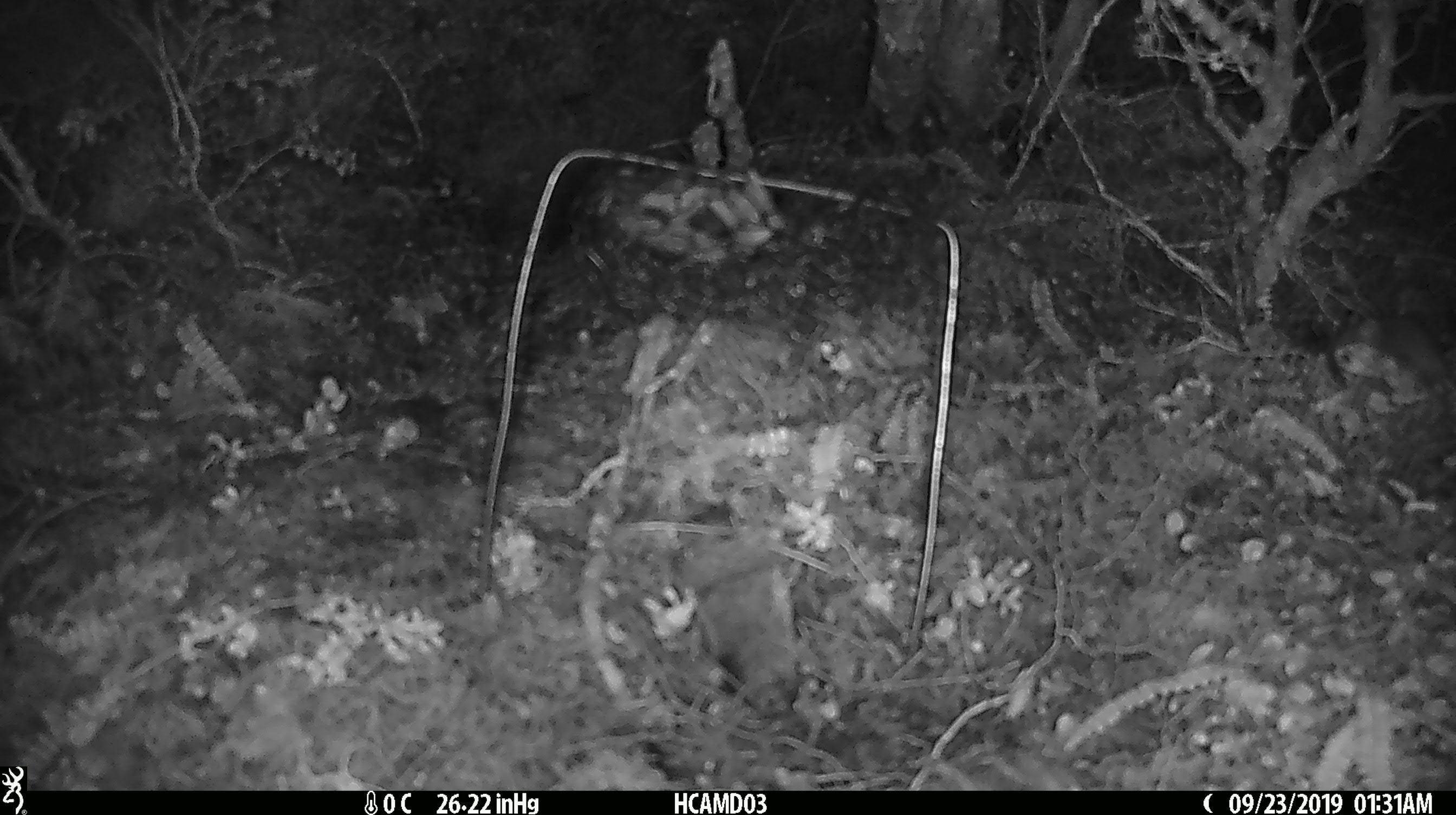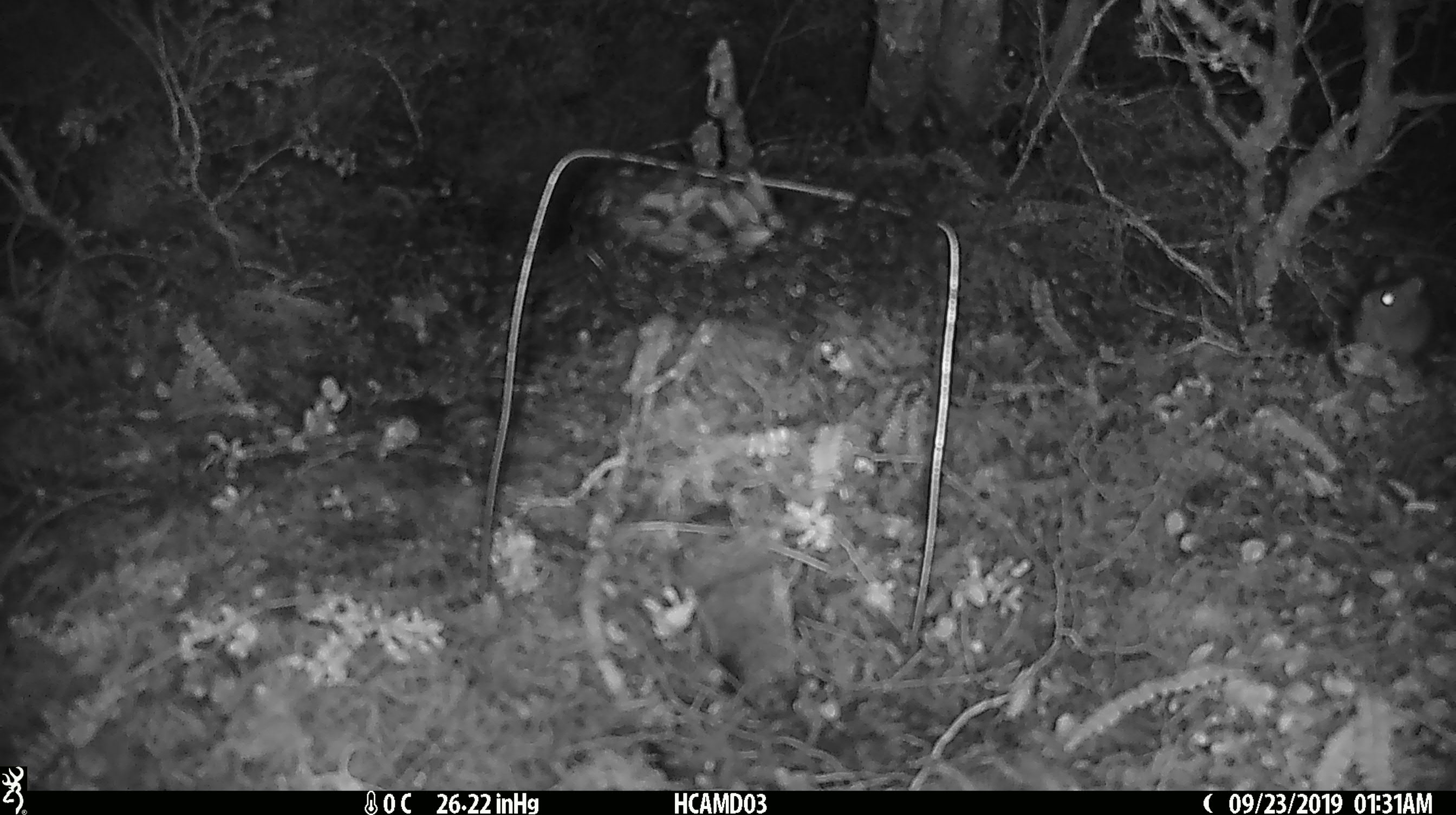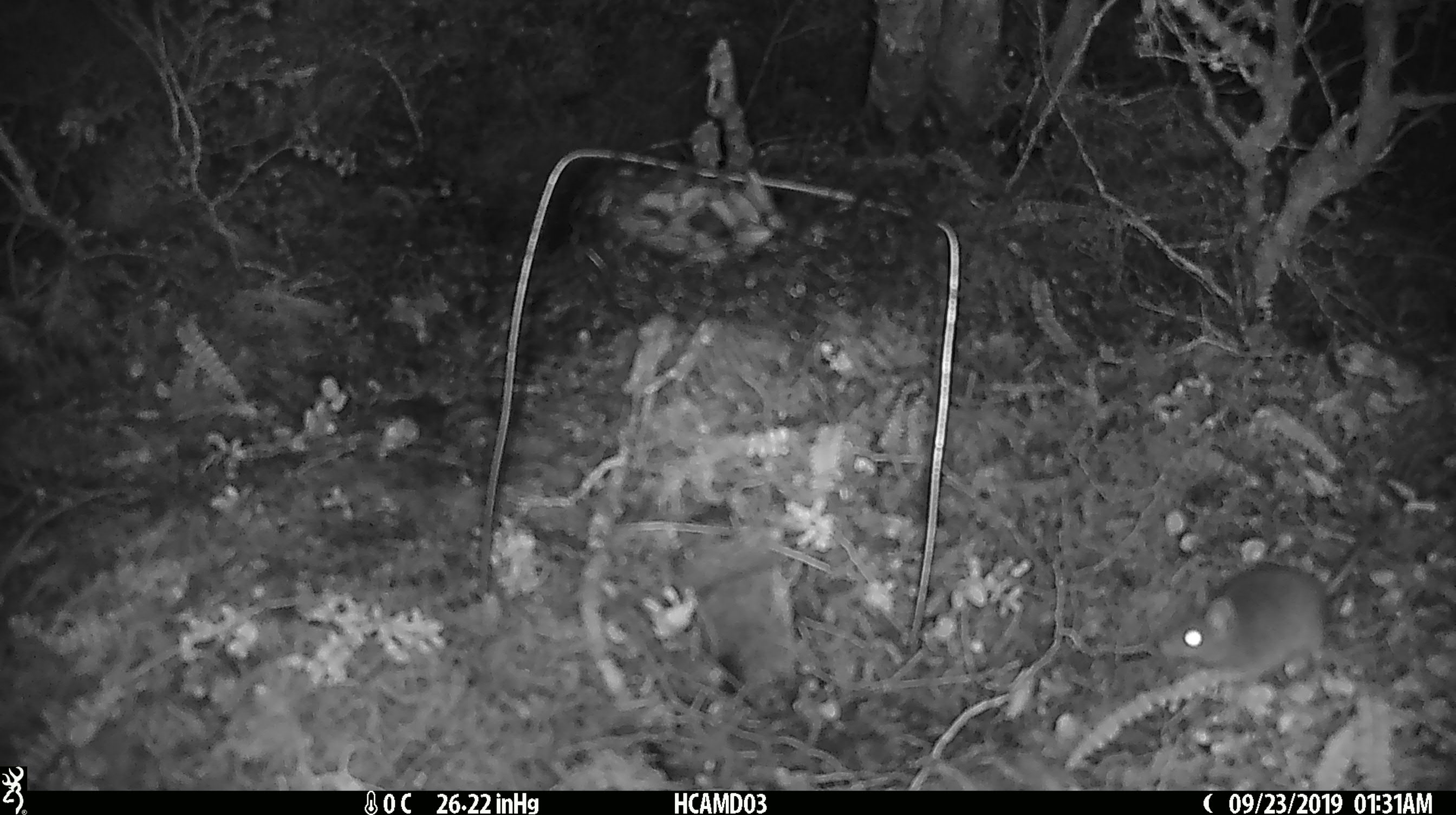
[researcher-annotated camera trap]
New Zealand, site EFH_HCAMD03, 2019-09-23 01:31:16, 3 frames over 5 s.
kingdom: Animalia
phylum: Chordata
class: Mammalia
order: Rodentia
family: Muridae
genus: Mus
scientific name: Mus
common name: mouse